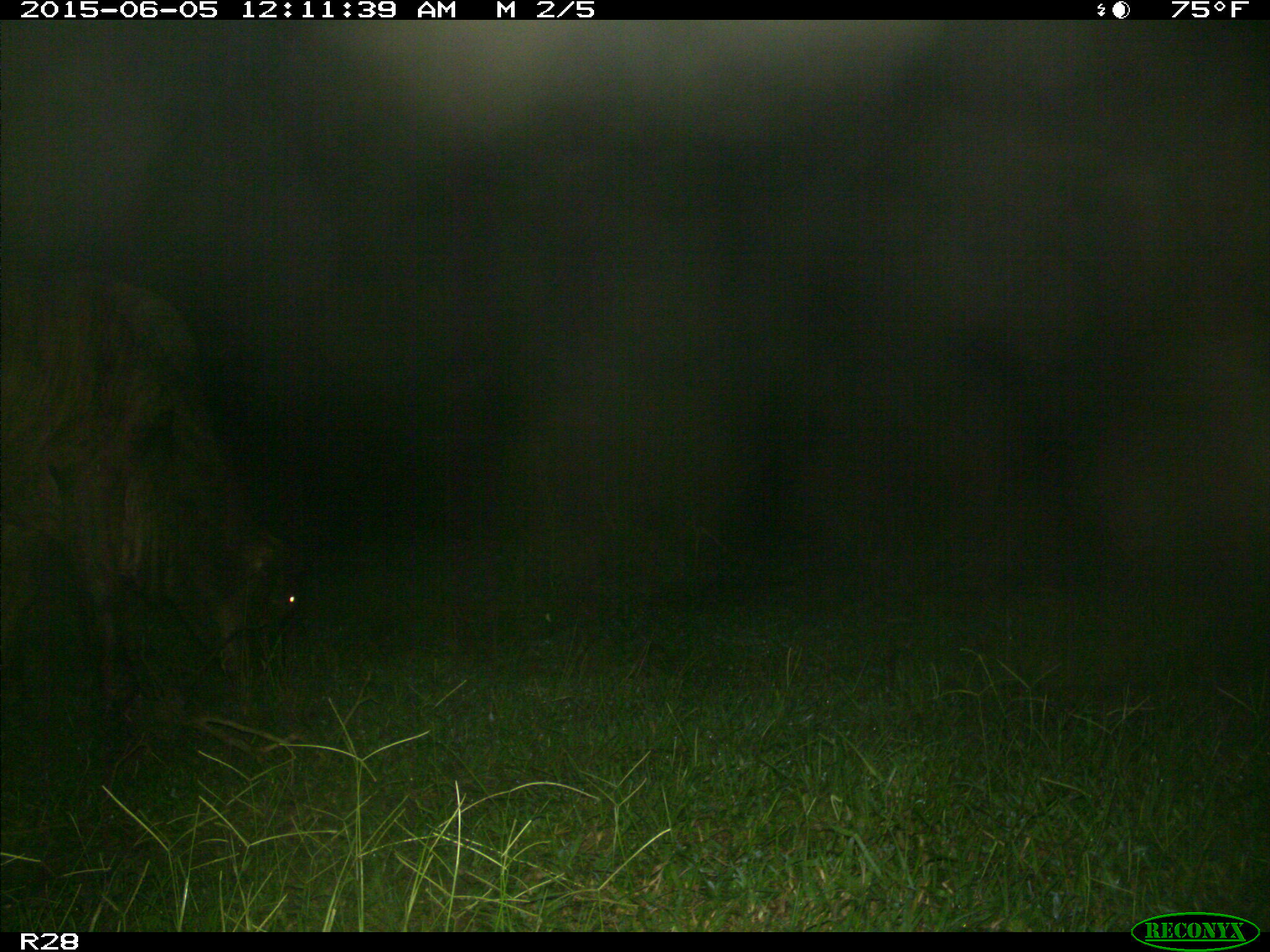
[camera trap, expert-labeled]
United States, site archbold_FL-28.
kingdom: Animalia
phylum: Chordata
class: Mammalia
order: Artiodactyla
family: Bovidae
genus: Bos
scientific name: Bos taurus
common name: domestic cow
Bos taurus (domestic cow).